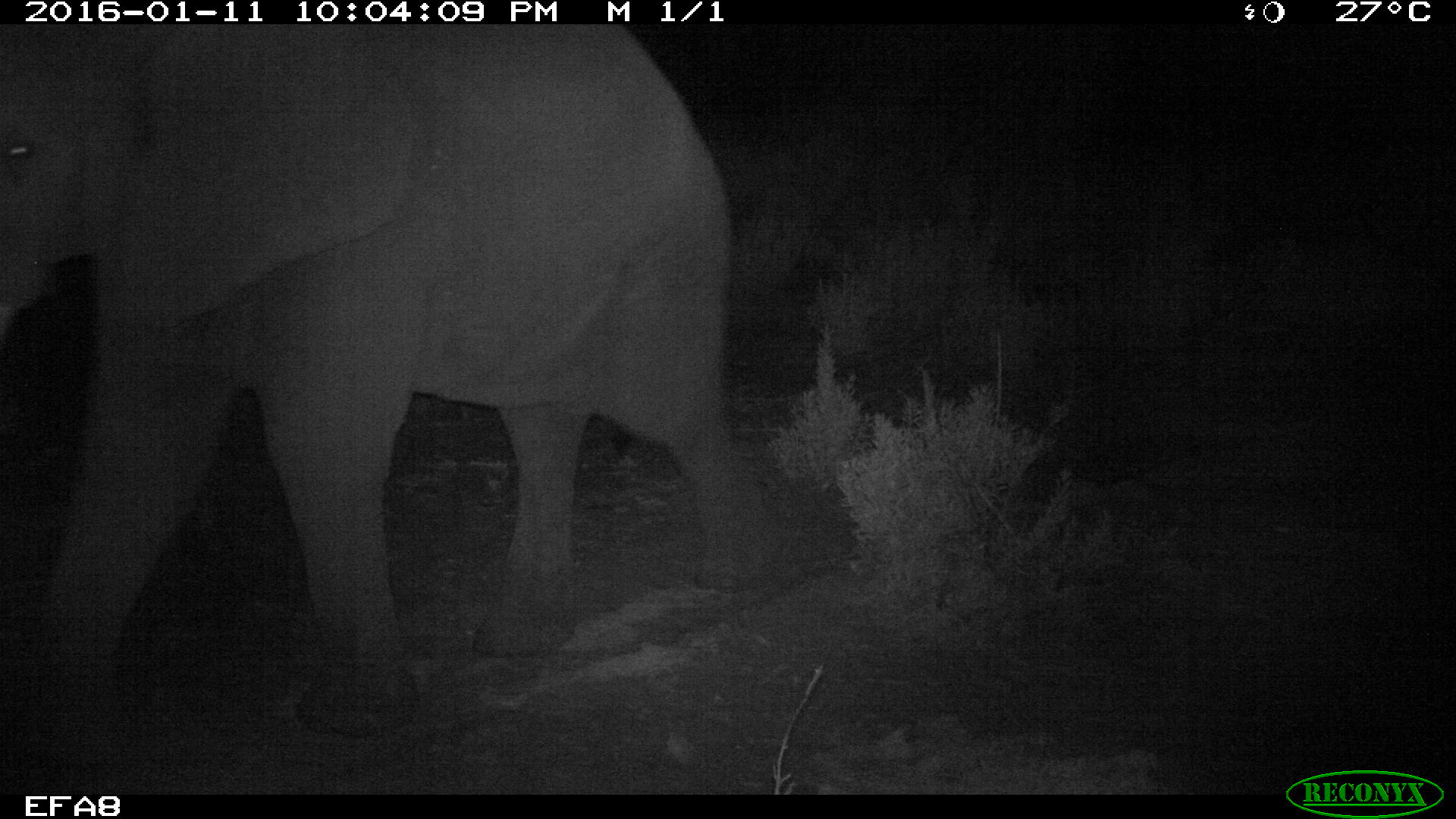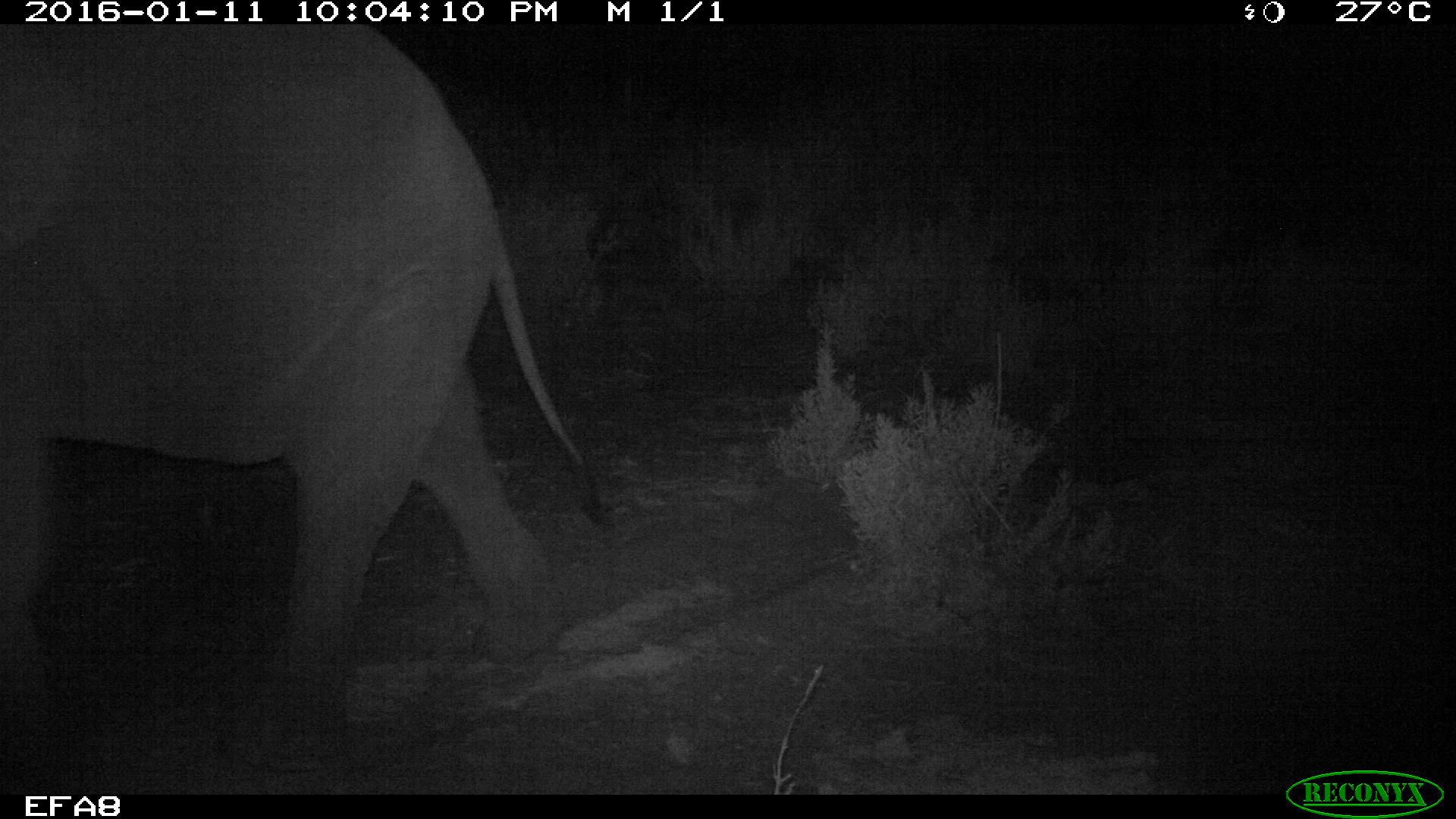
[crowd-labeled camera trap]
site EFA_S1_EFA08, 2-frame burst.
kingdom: Animalia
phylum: Chordata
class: Mammalia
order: Proboscidea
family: Elephantidae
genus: Loxodonta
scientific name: Loxodonta africana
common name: african bush elephant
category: elephant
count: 1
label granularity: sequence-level